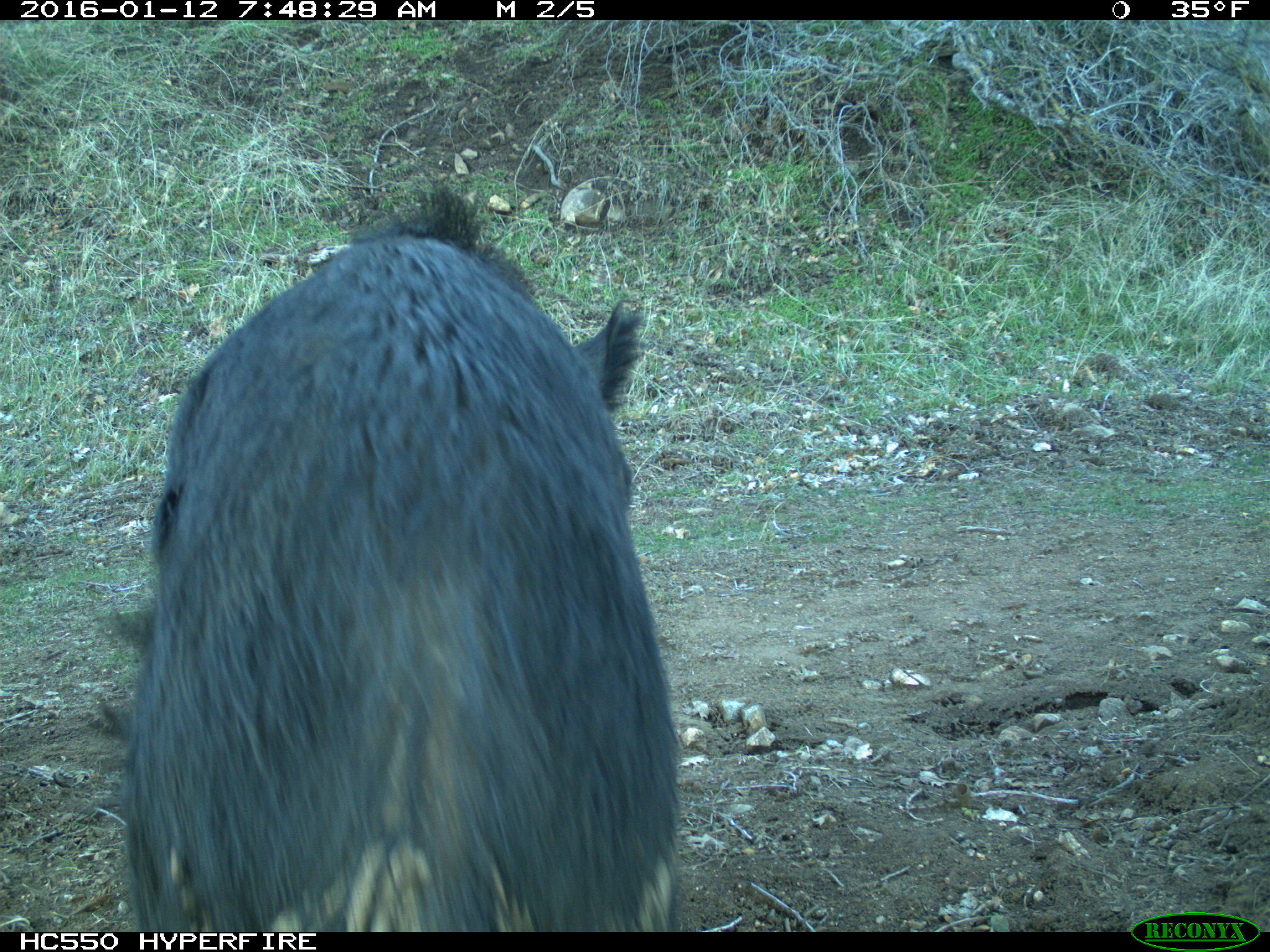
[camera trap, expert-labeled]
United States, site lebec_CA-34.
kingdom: Animalia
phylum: Chordata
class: Mammalia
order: Artiodactyla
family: Suidae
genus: Sus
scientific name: Sus scrofa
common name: wild boar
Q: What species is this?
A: Sus scrofa (wild boar).